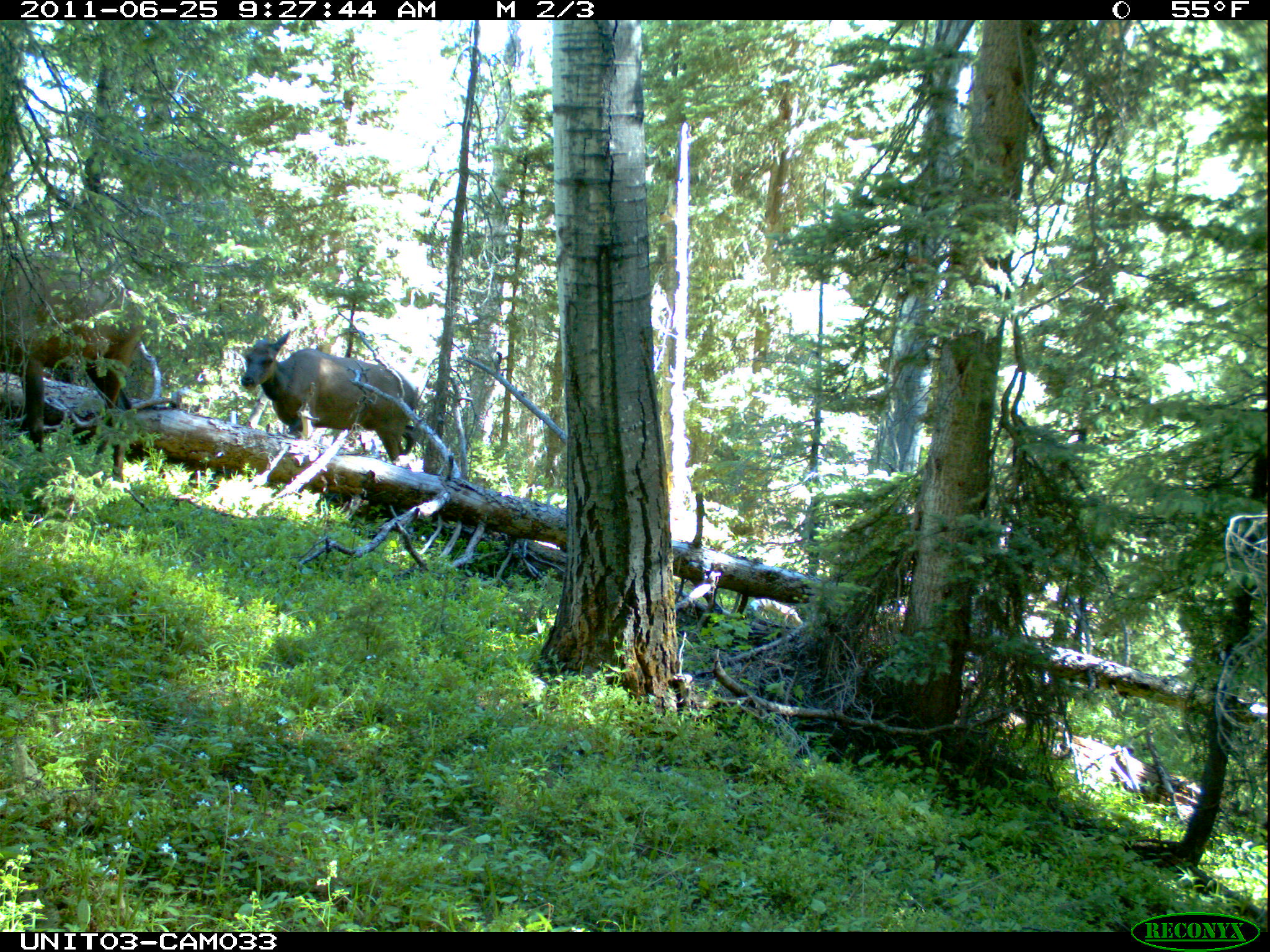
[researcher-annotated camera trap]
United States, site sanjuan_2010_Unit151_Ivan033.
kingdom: Animalia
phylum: Chordata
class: Mammalia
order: Artiodactyla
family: Cervidae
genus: Cervus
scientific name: Cervus elaphus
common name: red deer